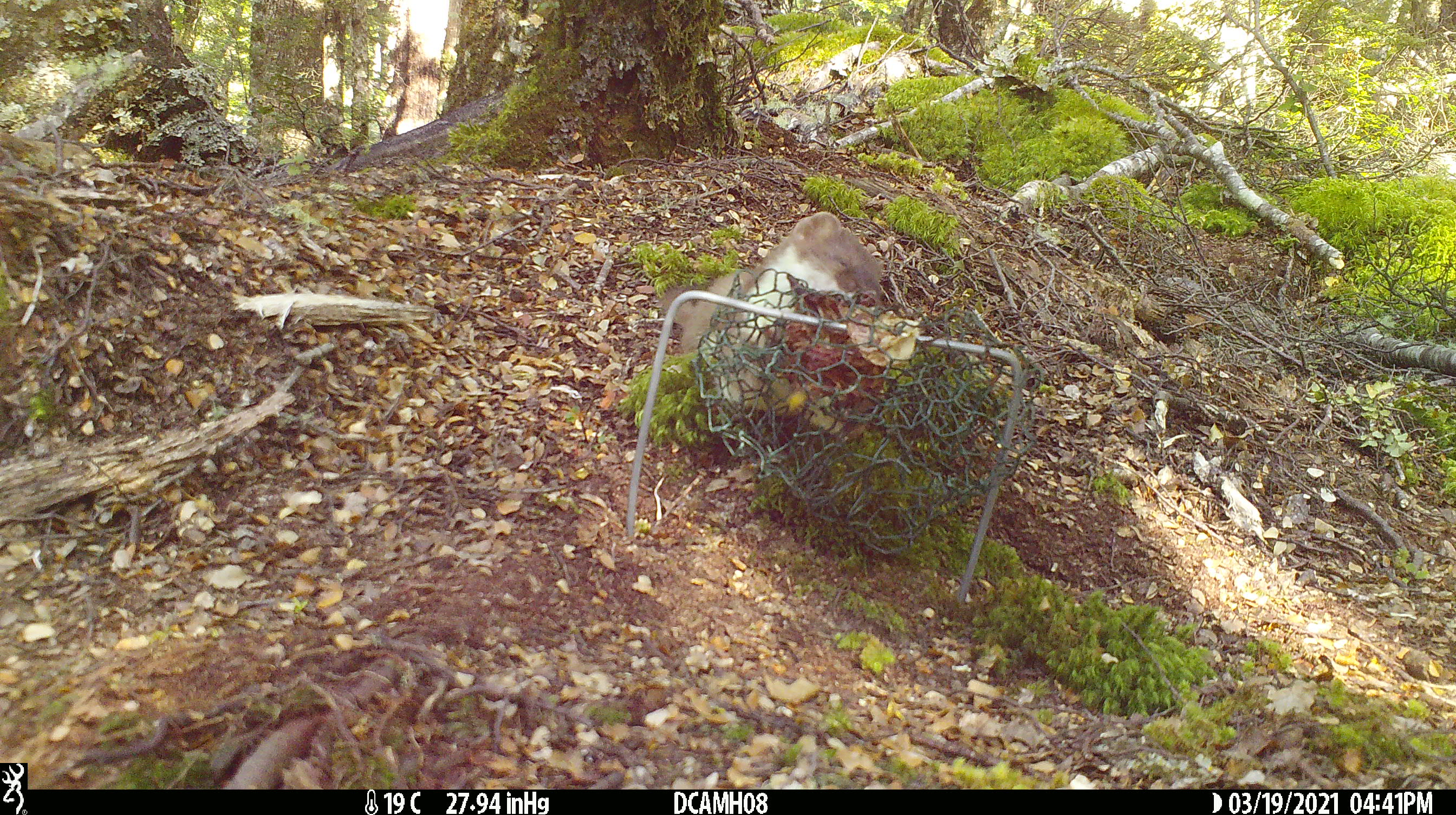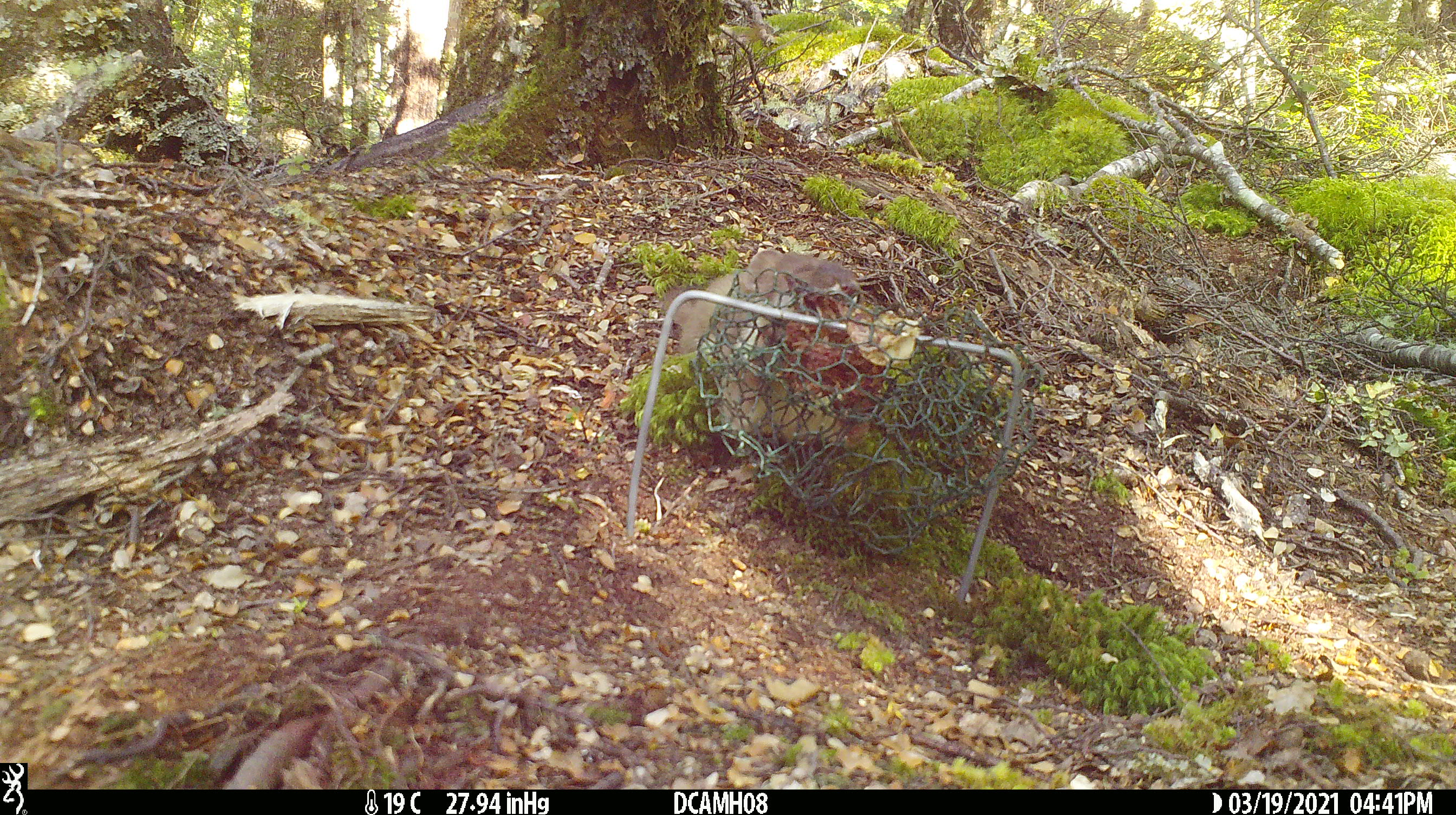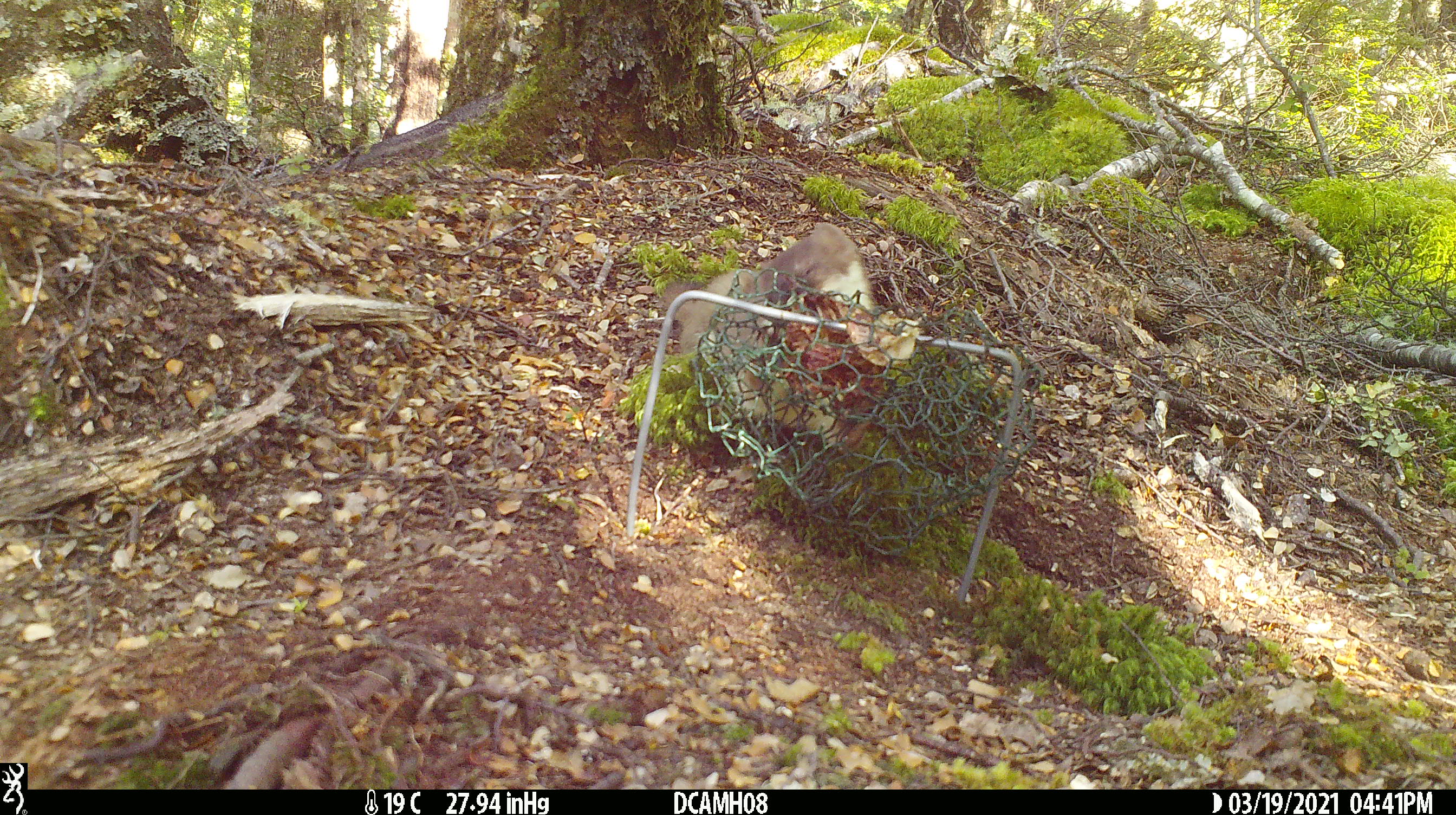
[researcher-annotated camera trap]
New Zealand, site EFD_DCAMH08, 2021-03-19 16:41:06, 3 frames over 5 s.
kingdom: Animalia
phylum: Chordata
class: Mammalia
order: Carnivora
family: Mustelidae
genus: Mustela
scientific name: Mustela erminea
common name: stoat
Stoat (Mustela erminea).